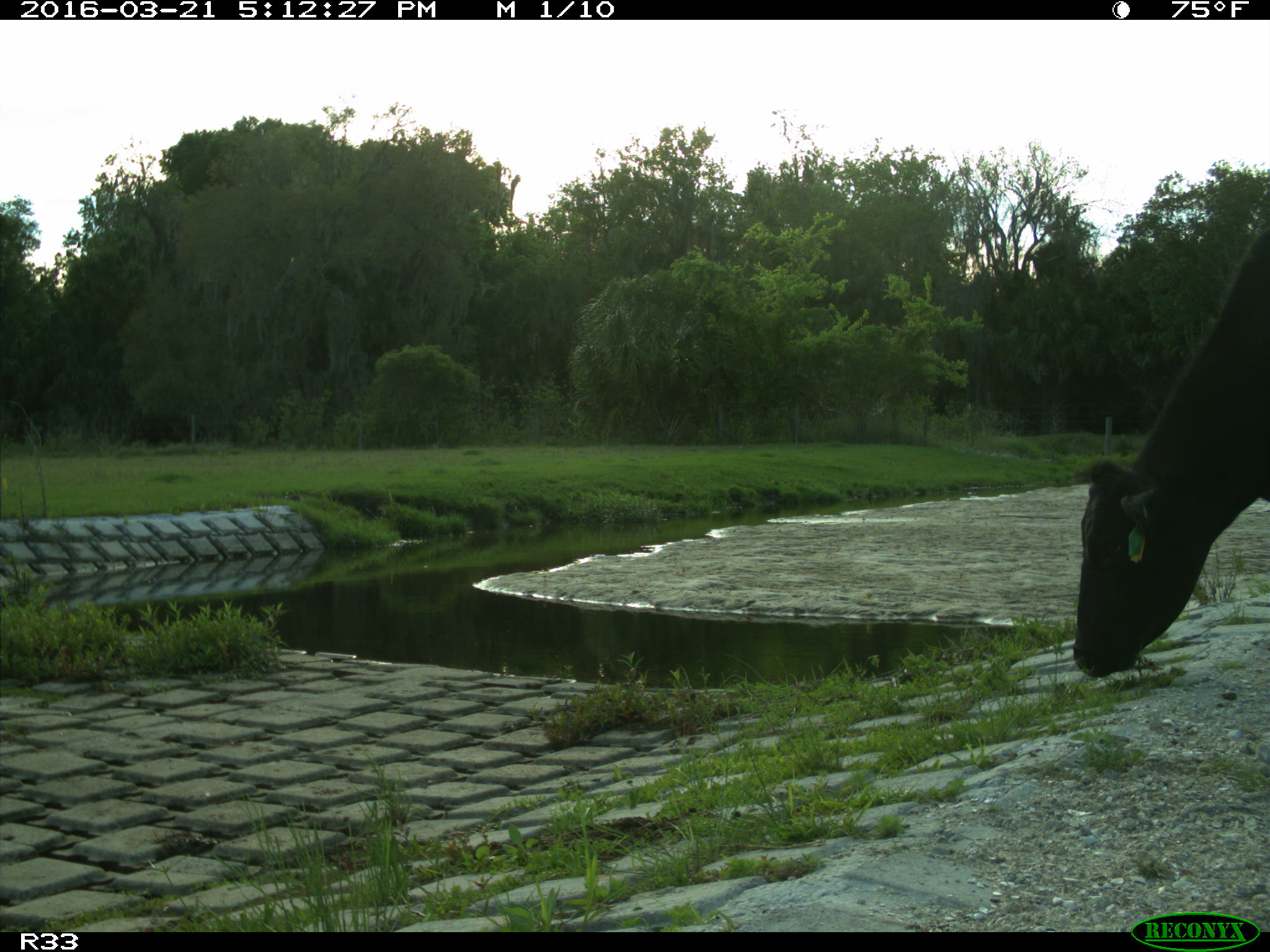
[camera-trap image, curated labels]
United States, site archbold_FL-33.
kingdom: Animalia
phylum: Chordata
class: Mammalia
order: Artiodactyla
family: Bovidae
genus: Bos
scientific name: Bos taurus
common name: domestic cow